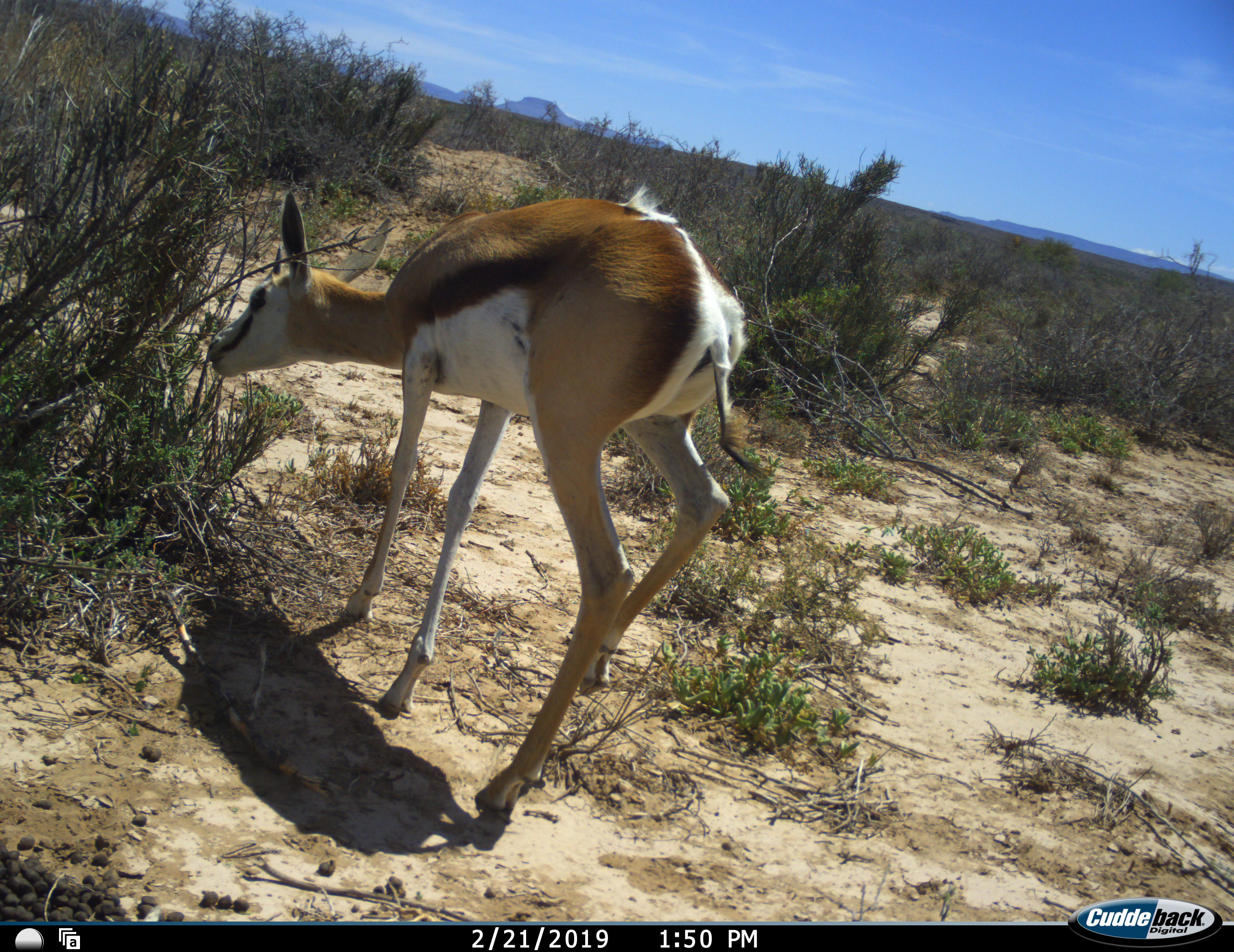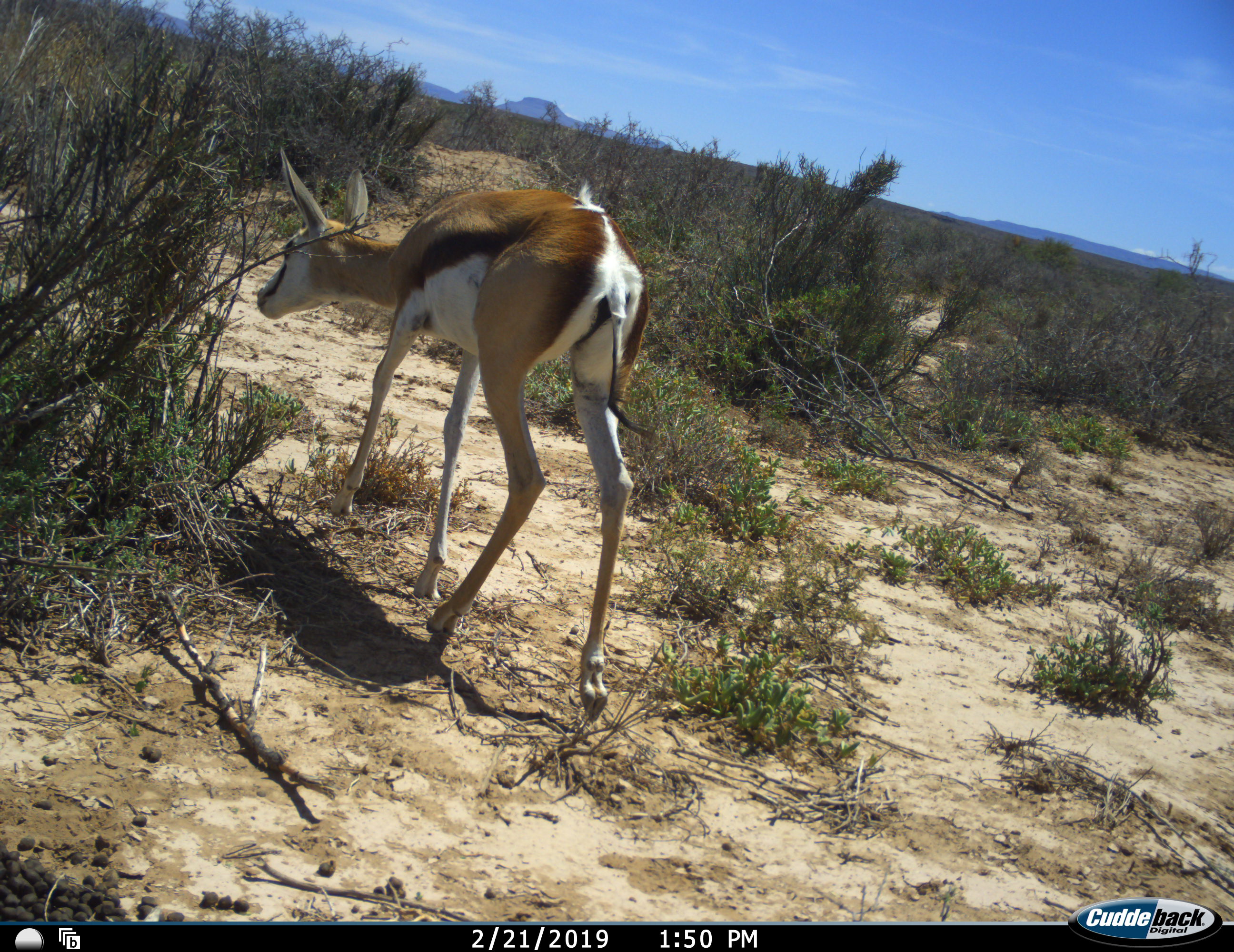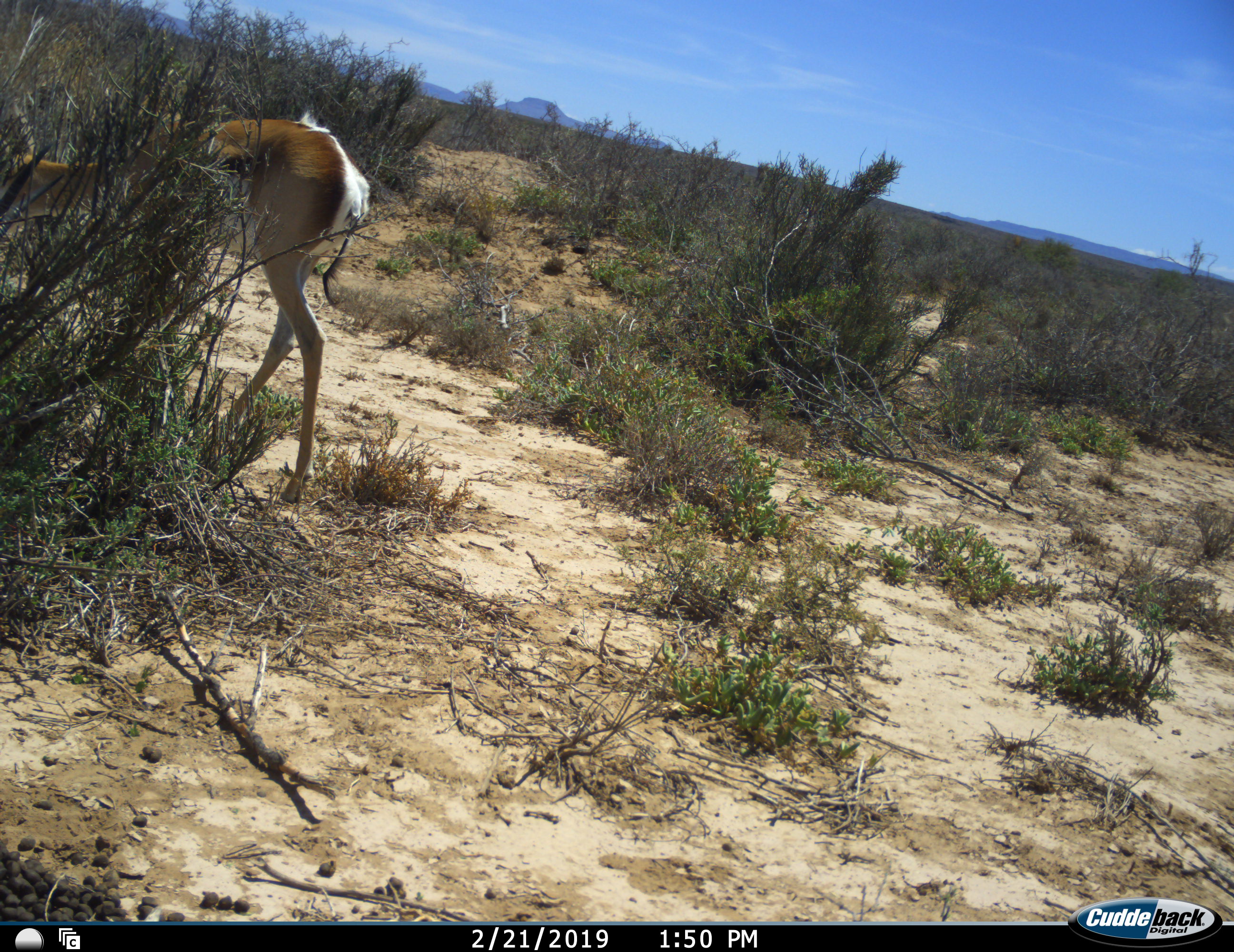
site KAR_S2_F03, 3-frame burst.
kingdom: Animalia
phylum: Chordata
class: Mammalia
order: Artiodactyla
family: Bovidae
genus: Antidorcas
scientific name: Antidorcas marsupialis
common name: springbok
Springbok (Antidorcas marsupialis), count 1. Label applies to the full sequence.